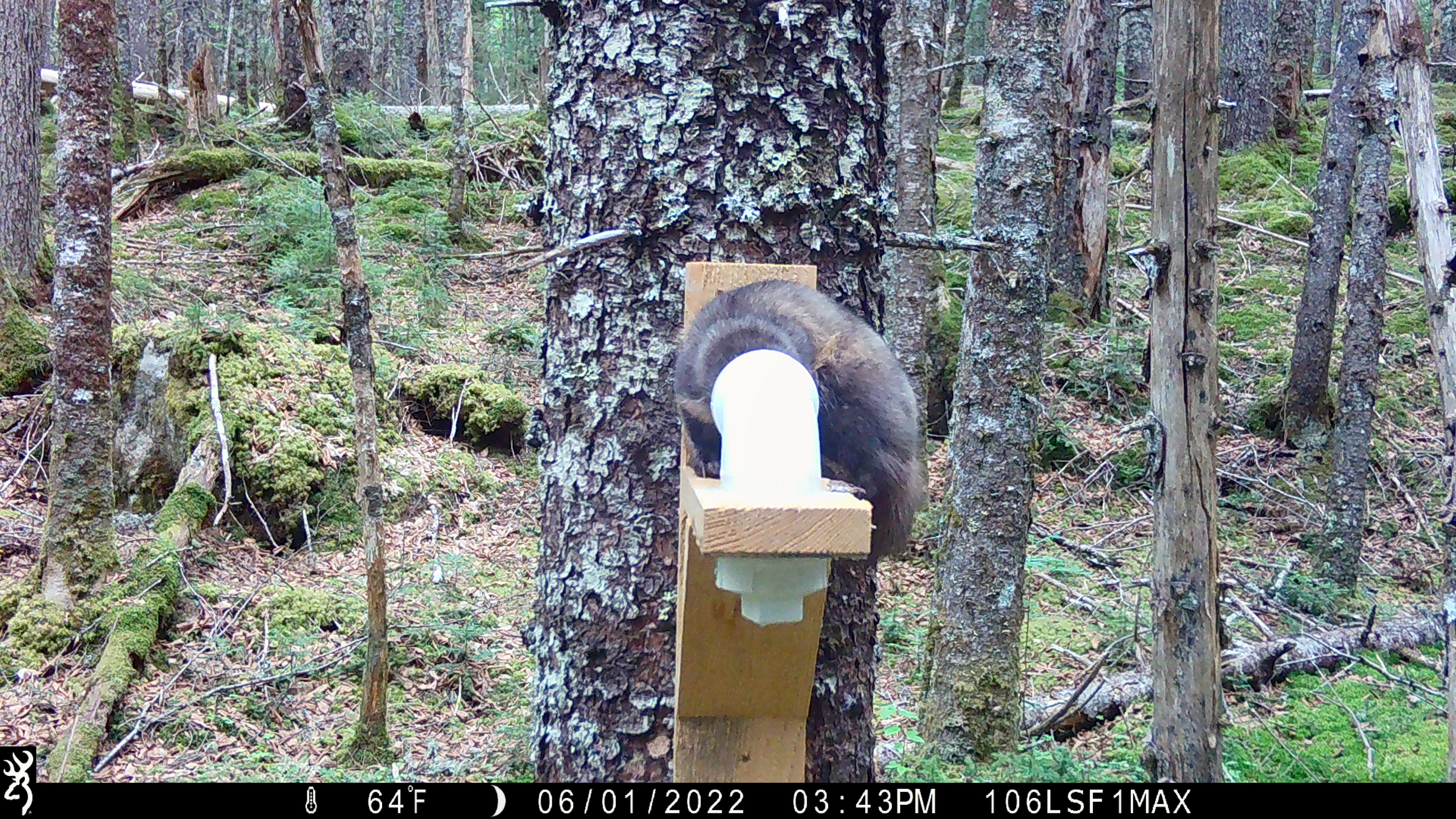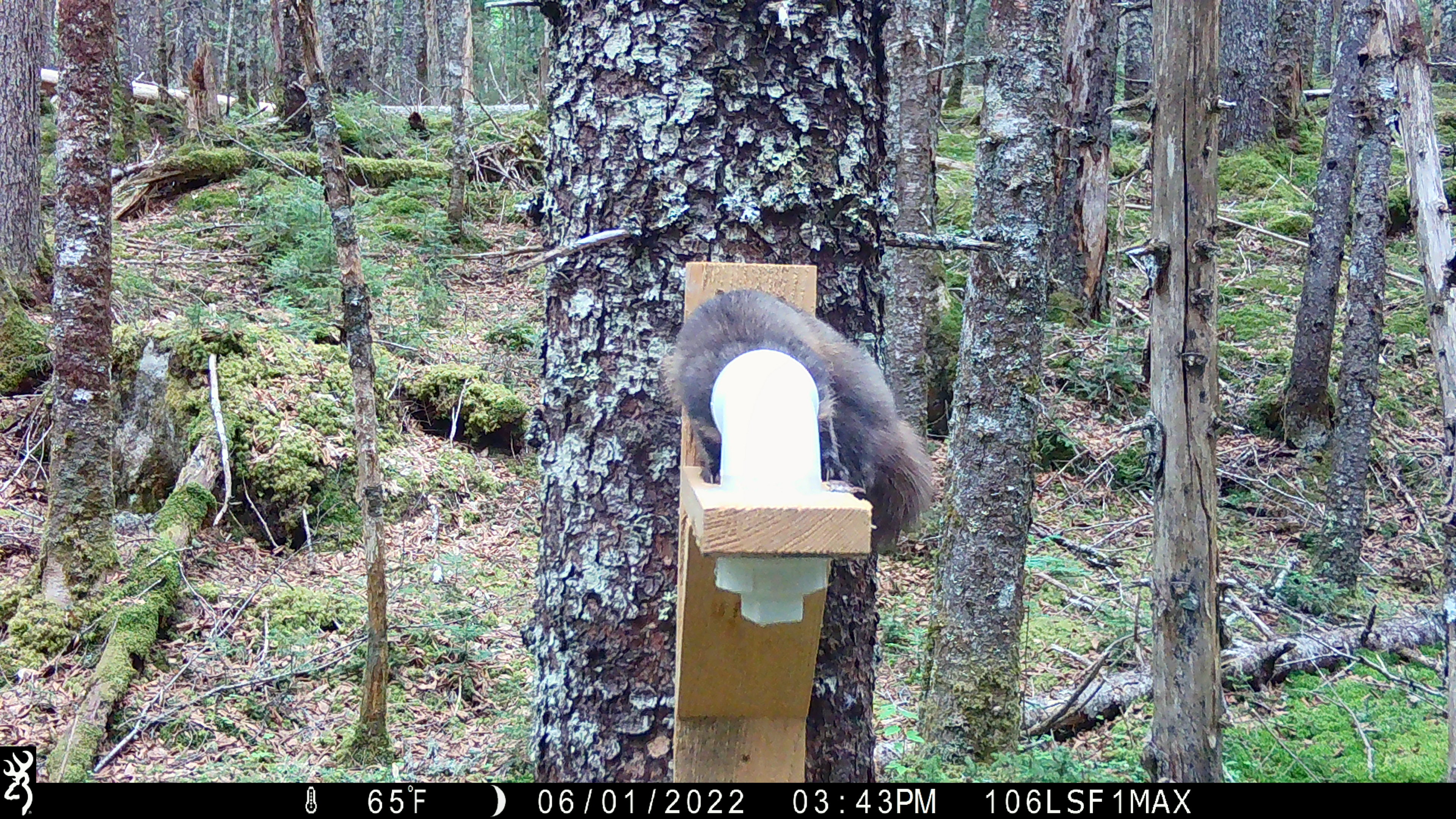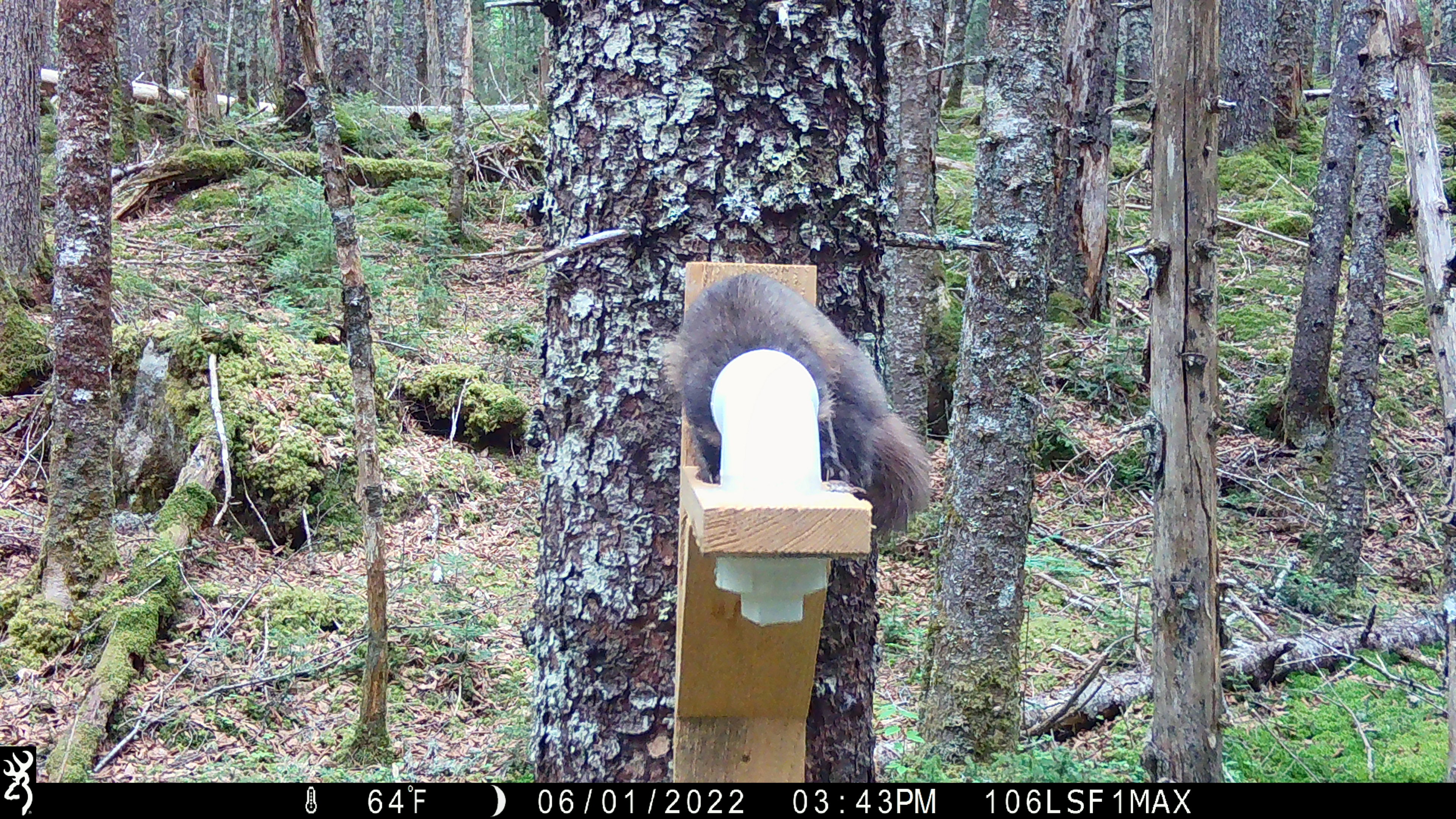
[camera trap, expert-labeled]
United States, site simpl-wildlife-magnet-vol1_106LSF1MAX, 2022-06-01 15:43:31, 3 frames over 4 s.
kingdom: Animalia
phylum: Chordata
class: Mammalia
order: Carnivora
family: Mustelidae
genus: Martes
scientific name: Martes americana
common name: american marten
American marten (Martes americana).